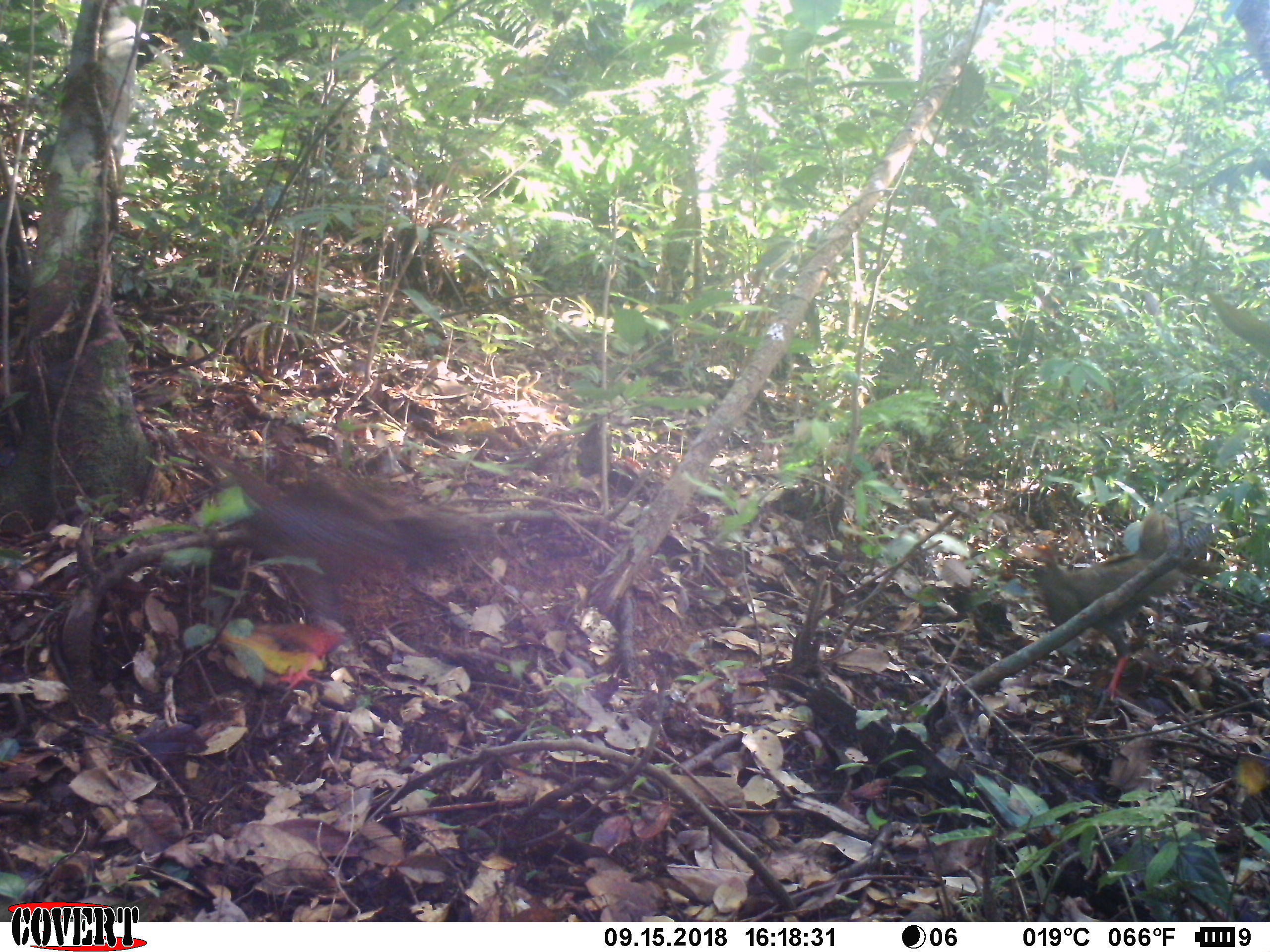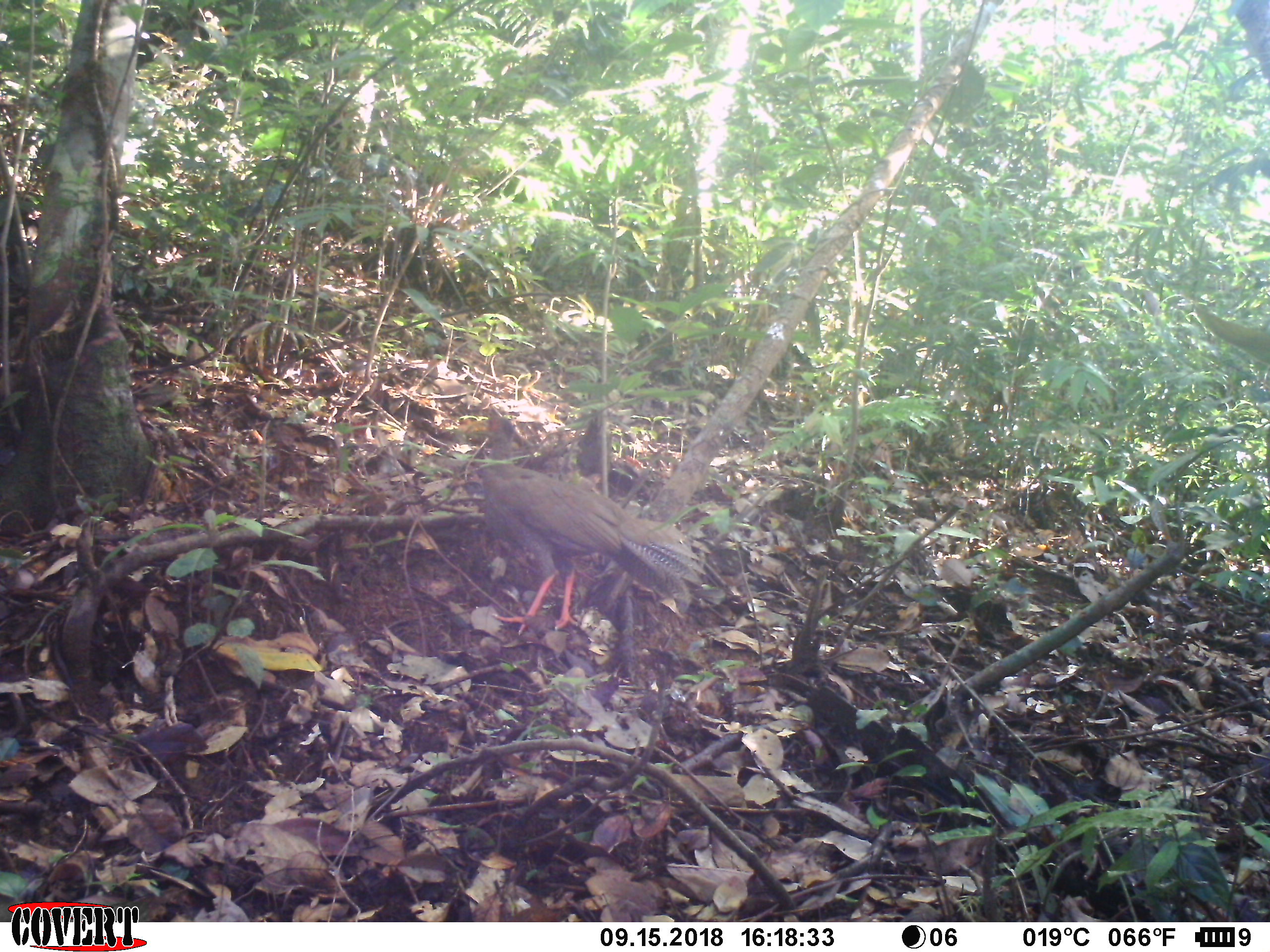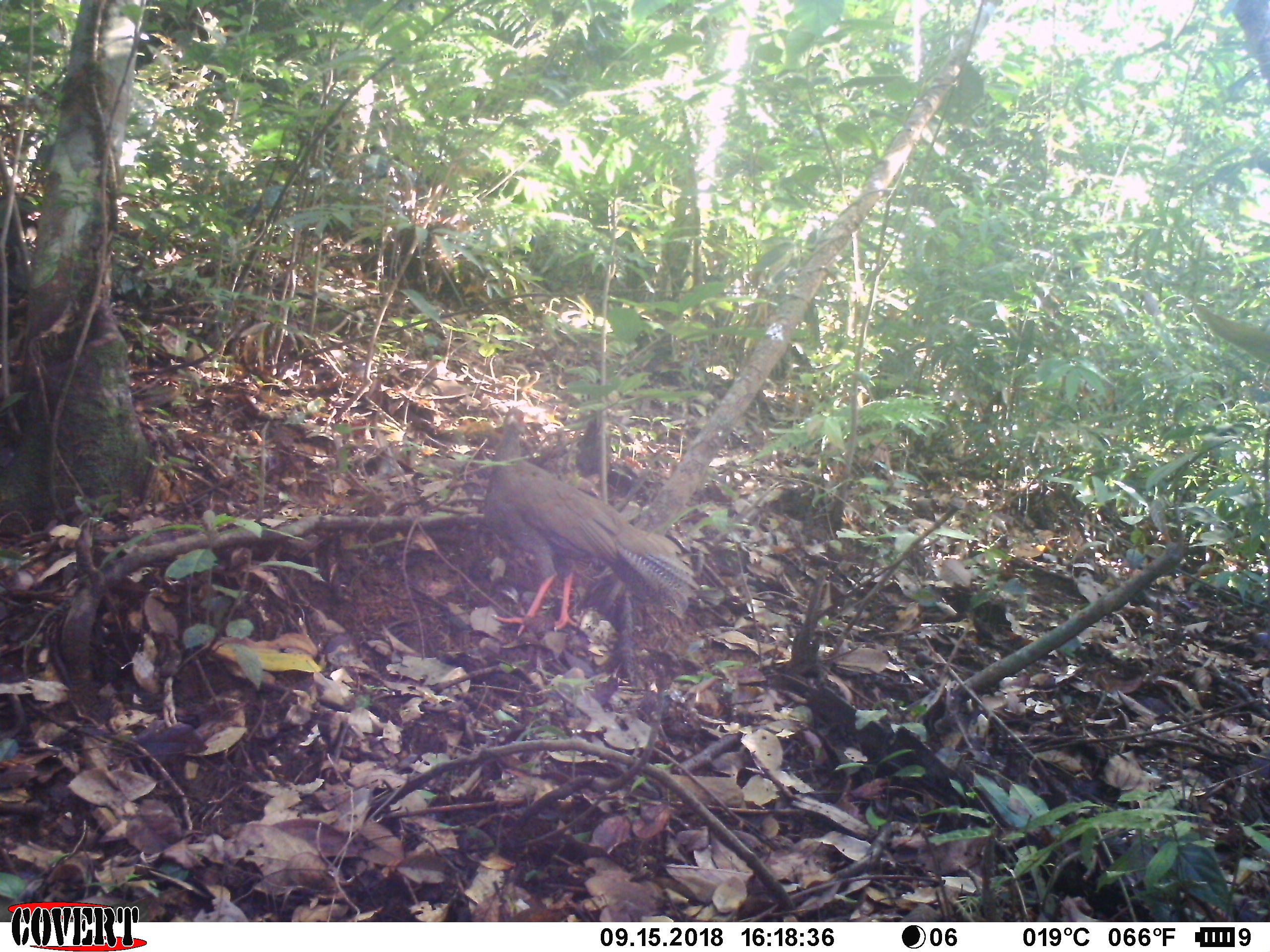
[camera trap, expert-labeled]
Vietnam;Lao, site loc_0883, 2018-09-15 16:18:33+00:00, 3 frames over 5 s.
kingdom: Animalia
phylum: Chordata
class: Aves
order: Galliformes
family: Phasianidae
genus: Lophura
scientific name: Lophura nycthemera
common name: silver pheasant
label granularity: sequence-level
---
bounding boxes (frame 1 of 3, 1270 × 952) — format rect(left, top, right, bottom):
silver pheasant: rect(195, 440, 501, 692)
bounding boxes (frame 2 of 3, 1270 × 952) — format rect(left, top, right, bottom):
silver pheasant: rect(479, 400, 707, 636)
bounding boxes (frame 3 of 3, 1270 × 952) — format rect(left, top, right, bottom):
silver pheasant: rect(482, 408, 697, 633)